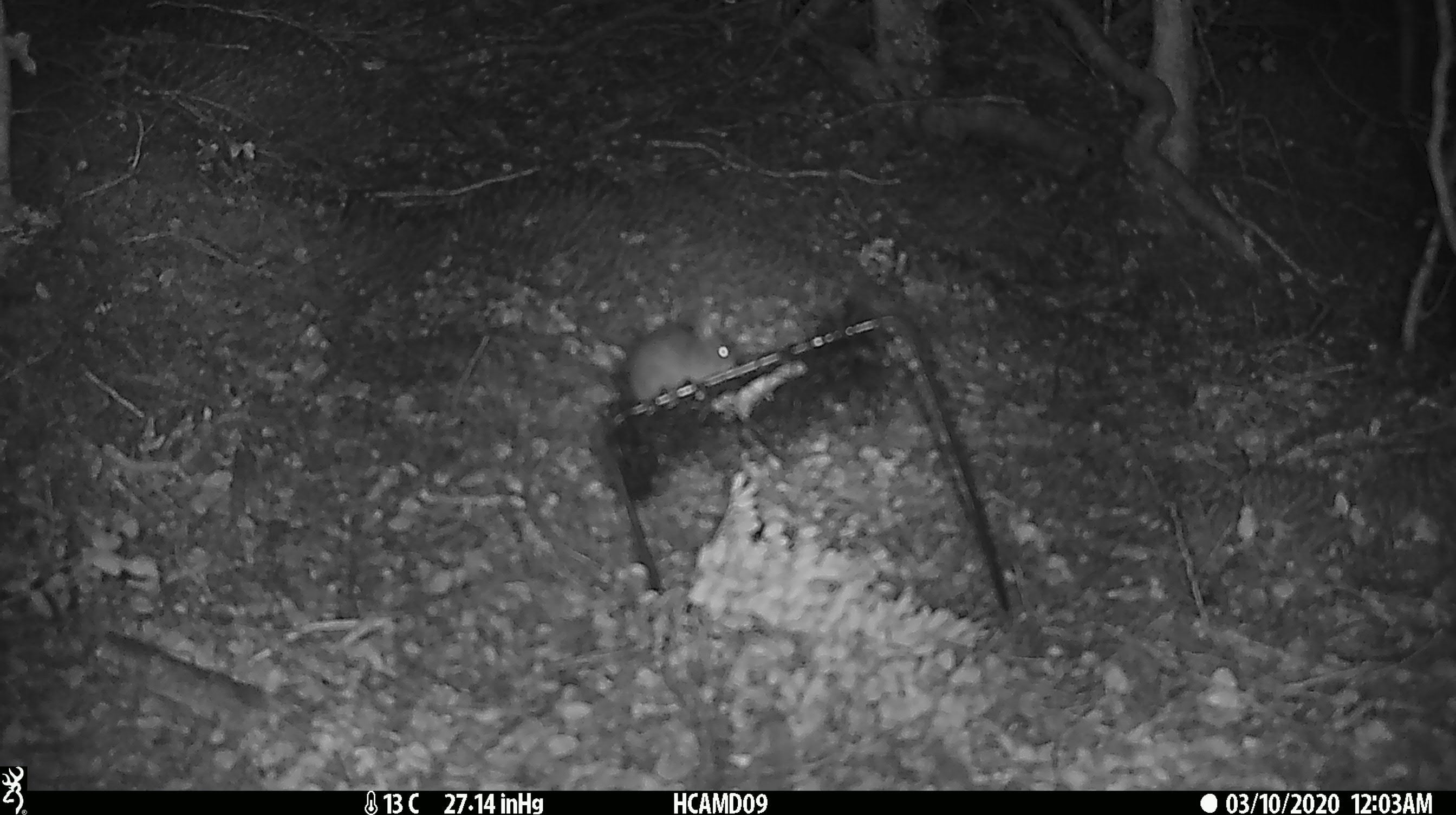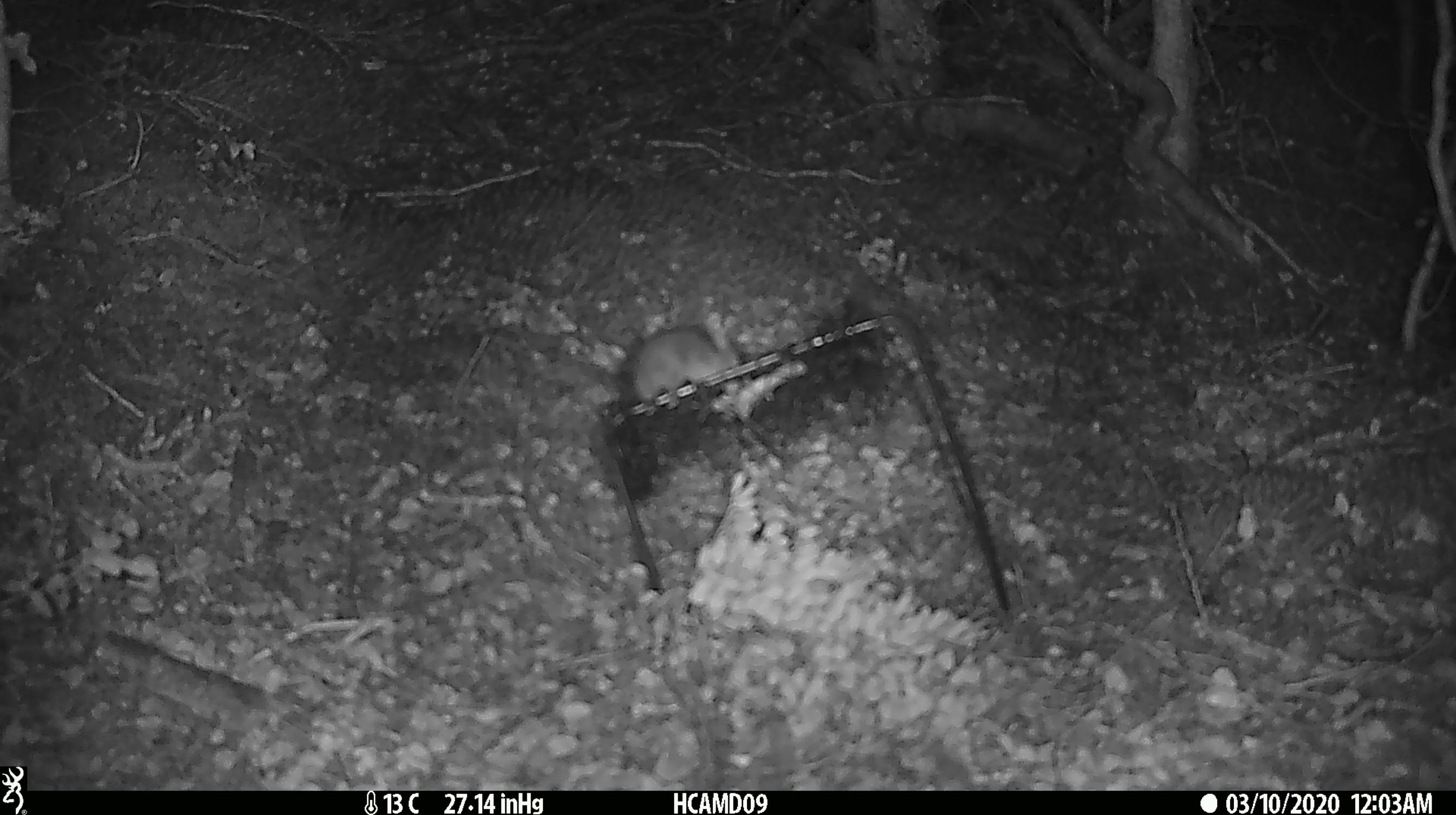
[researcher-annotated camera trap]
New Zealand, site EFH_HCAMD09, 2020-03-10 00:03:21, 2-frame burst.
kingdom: Animalia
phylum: Chordata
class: Mammalia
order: Rodentia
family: Muridae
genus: Mus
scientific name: Mus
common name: mouse